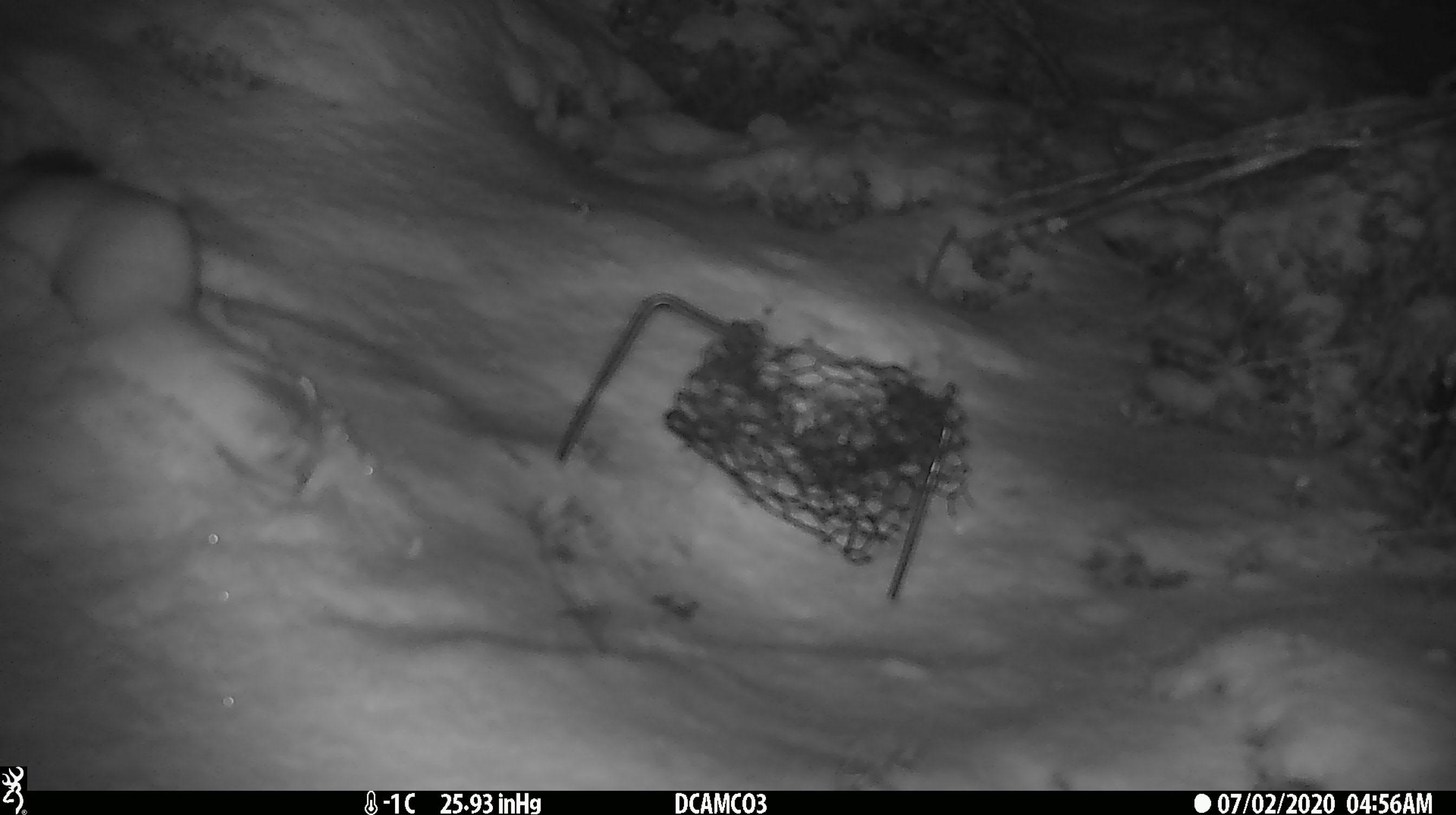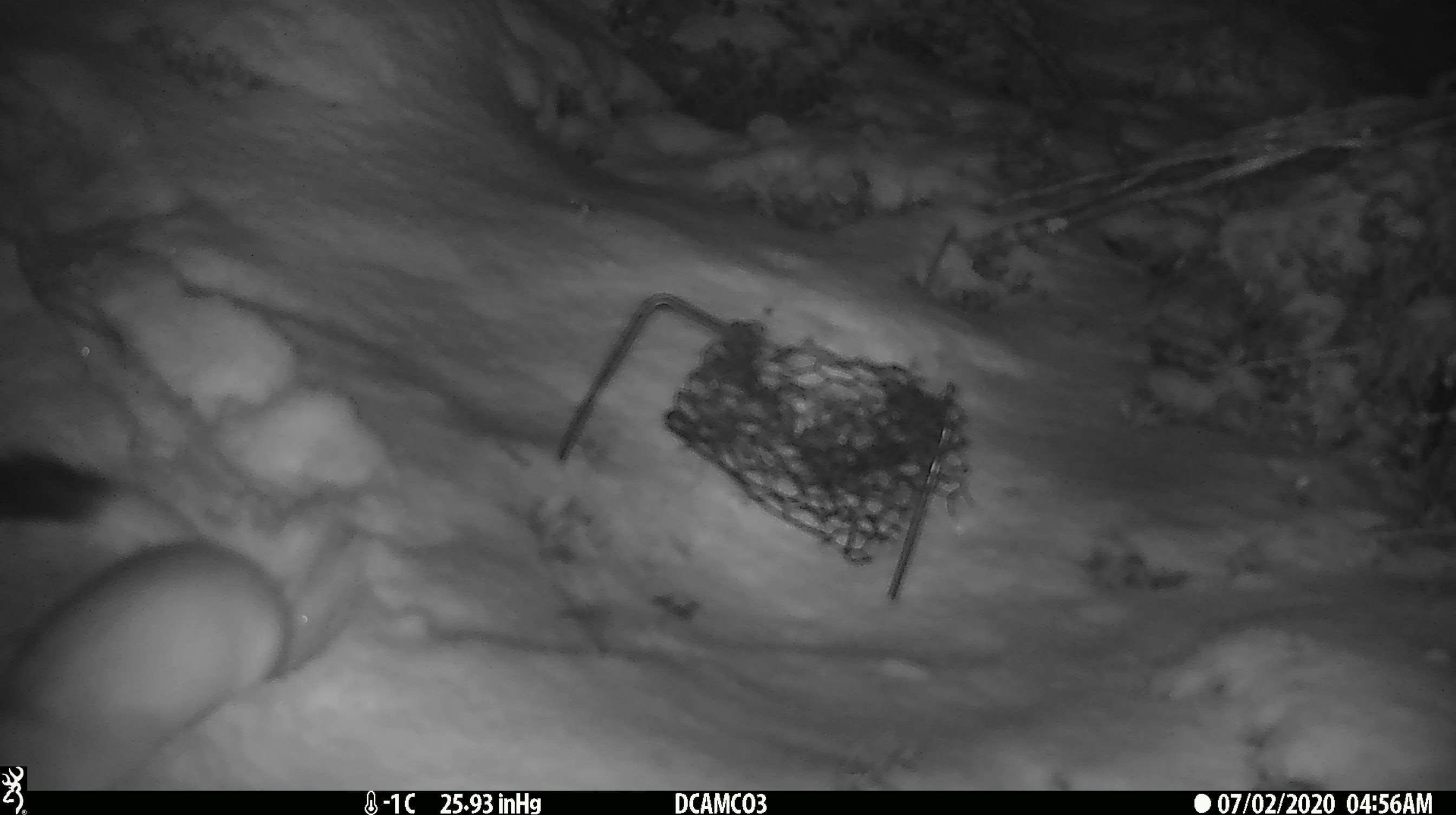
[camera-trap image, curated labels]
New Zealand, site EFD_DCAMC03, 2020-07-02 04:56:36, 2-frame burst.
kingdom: Animalia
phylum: Chordata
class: Mammalia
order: Carnivora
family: Mustelidae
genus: Mustela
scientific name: Mustela erminea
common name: stoat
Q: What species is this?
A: Stoat (Mustela erminea).